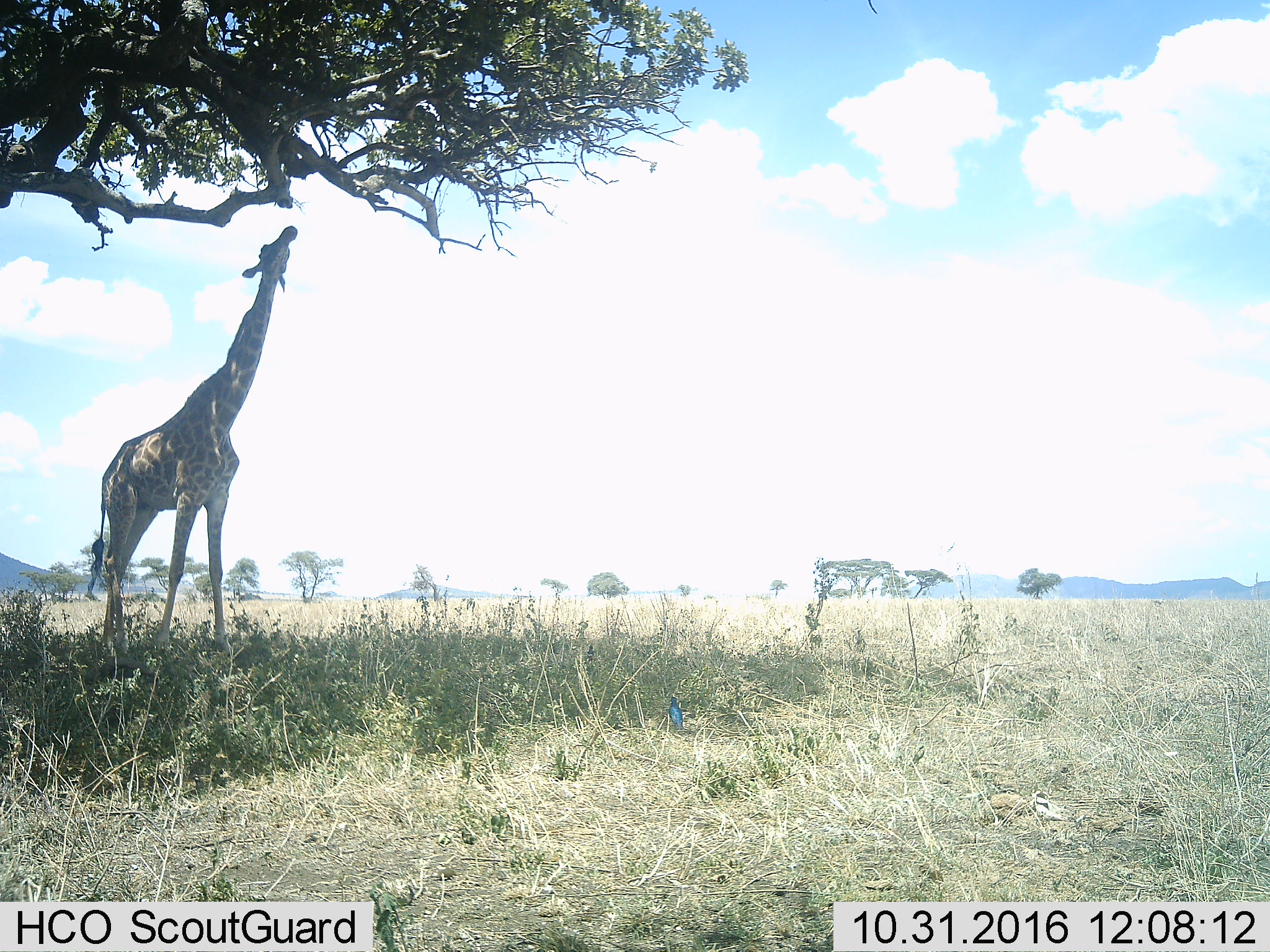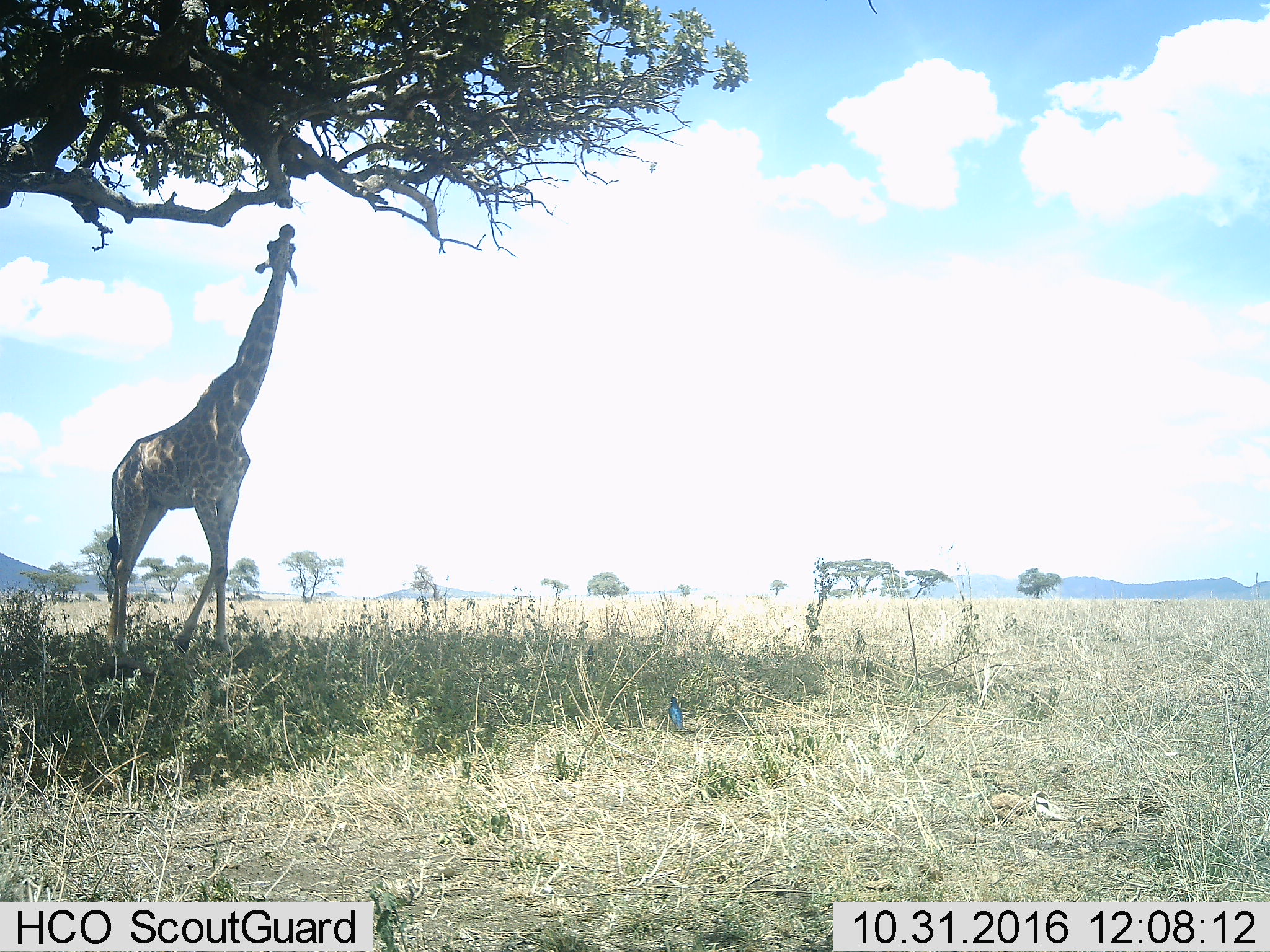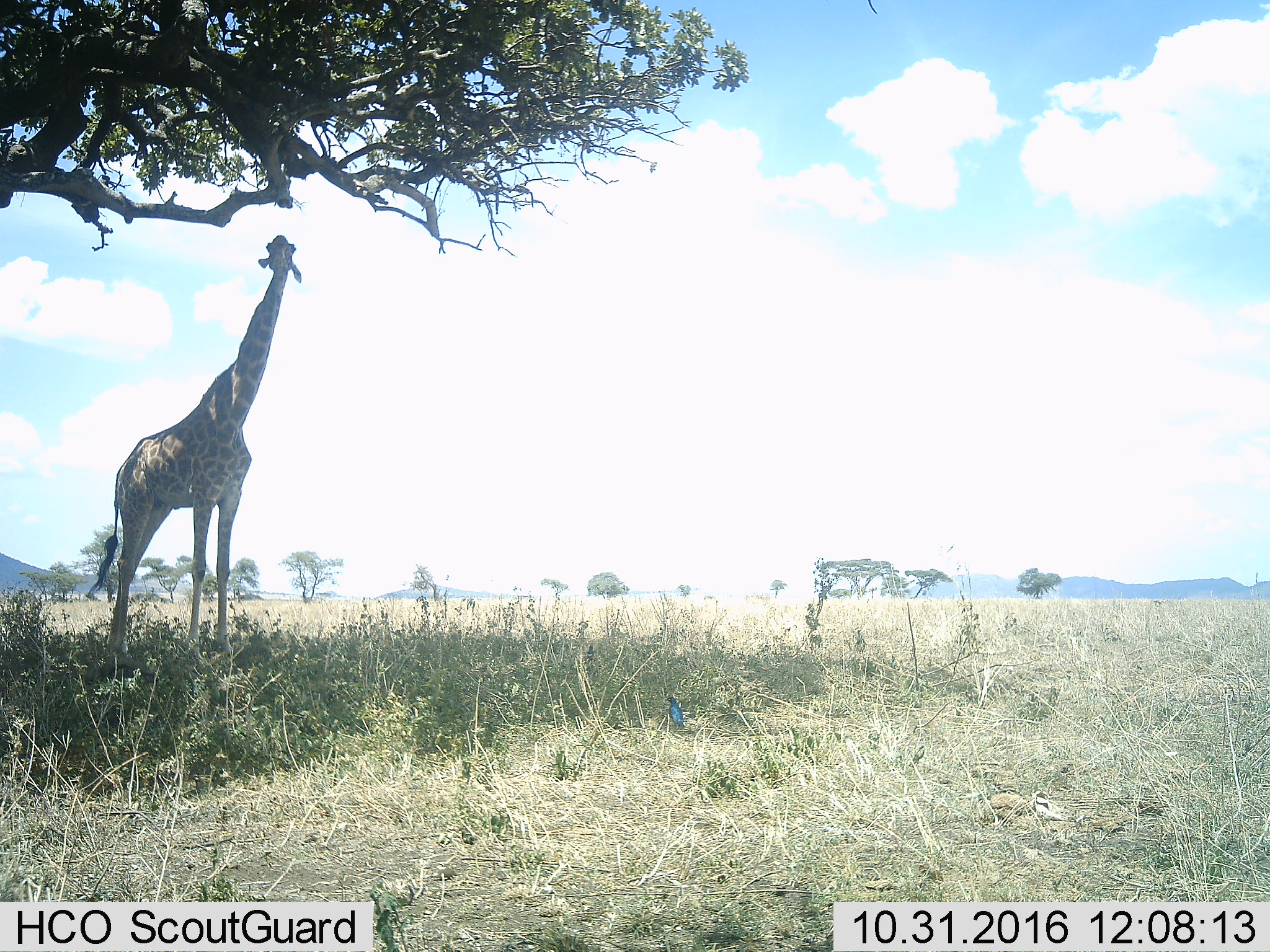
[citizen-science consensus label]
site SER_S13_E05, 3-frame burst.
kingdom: Animalia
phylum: Chordata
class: Mammalia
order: Artiodactyla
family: Giraffidae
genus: Giraffa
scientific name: Giraffa camelopardalis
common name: giraffe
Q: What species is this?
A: Giraffe (Giraffa camelopardalis).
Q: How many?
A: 1.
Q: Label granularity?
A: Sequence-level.